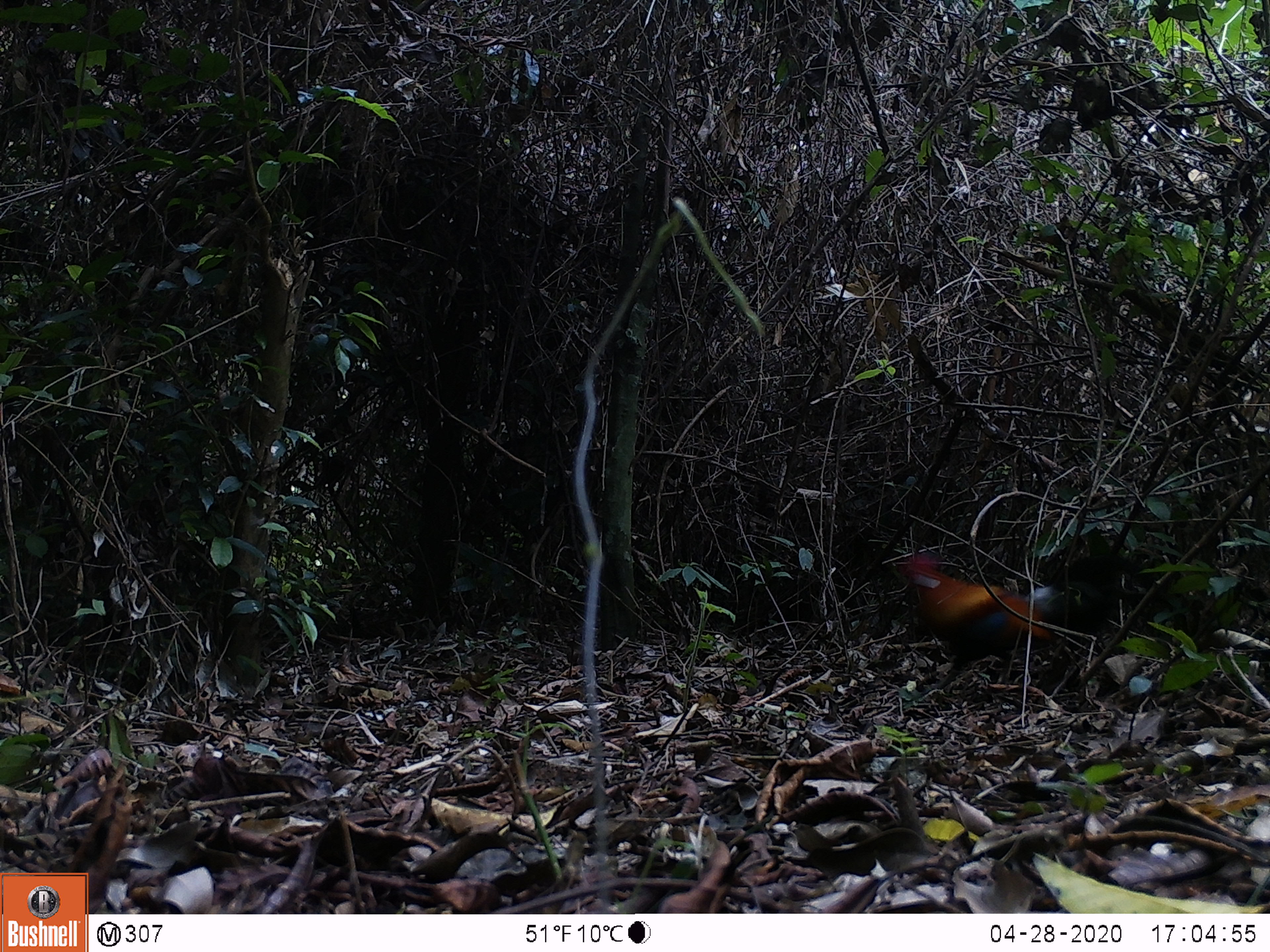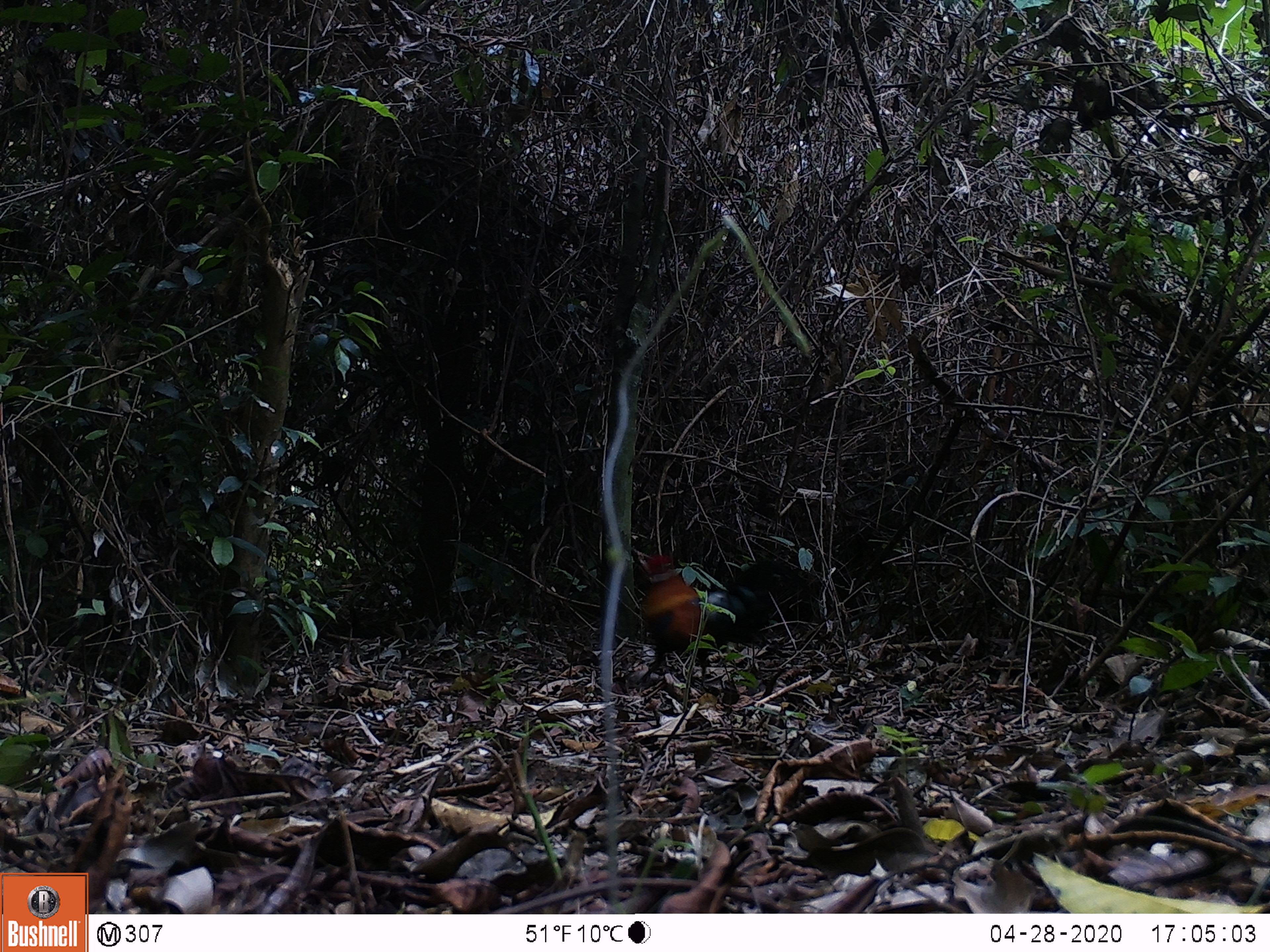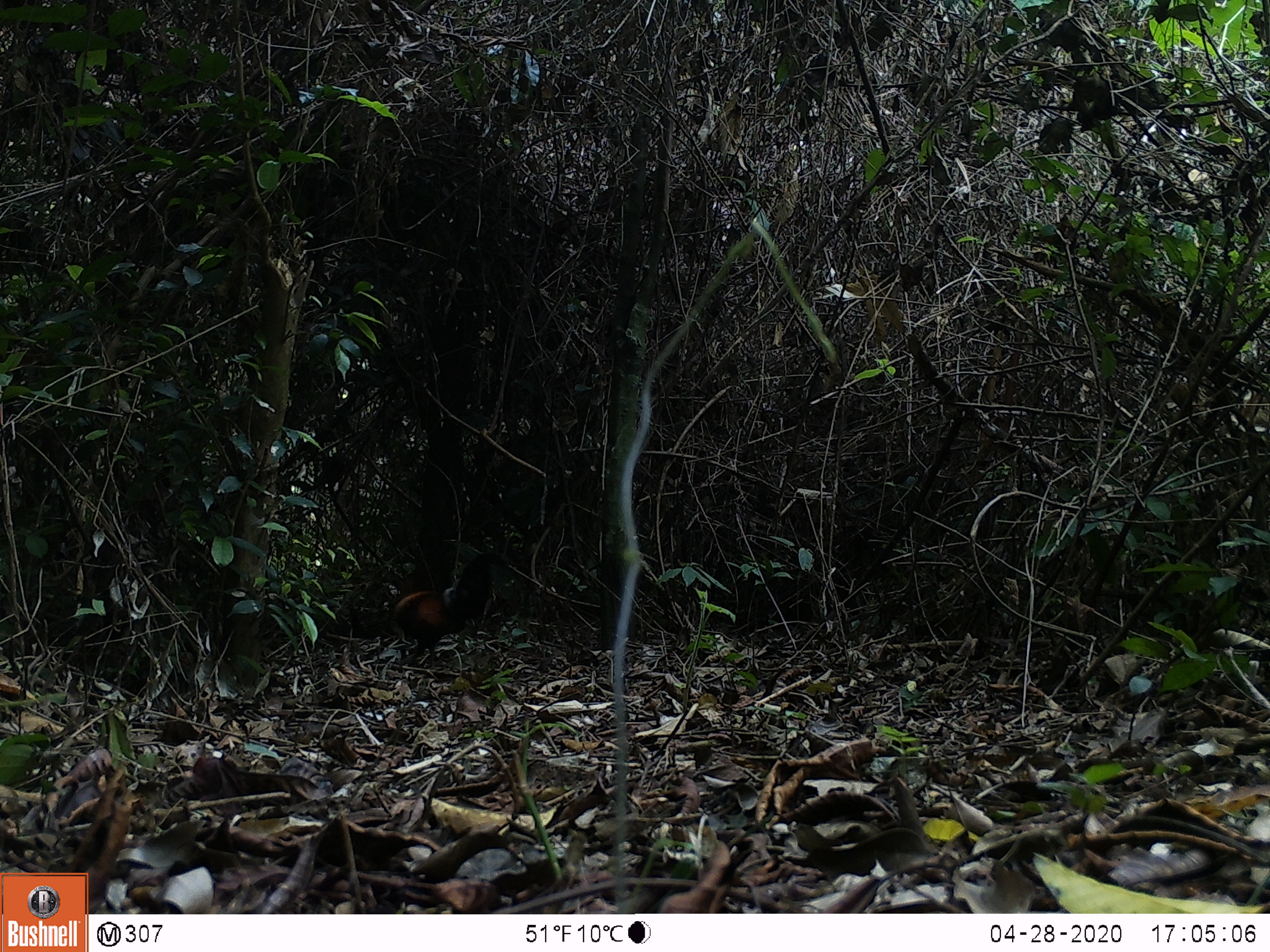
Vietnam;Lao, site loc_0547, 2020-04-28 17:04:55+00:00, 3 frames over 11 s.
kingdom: Animalia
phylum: Chordata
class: Aves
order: Galliformes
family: Phasianidae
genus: Gallus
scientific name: Gallus gallus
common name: red junglefowl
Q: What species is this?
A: Red junglefowl (Gallus gallus).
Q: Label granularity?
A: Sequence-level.